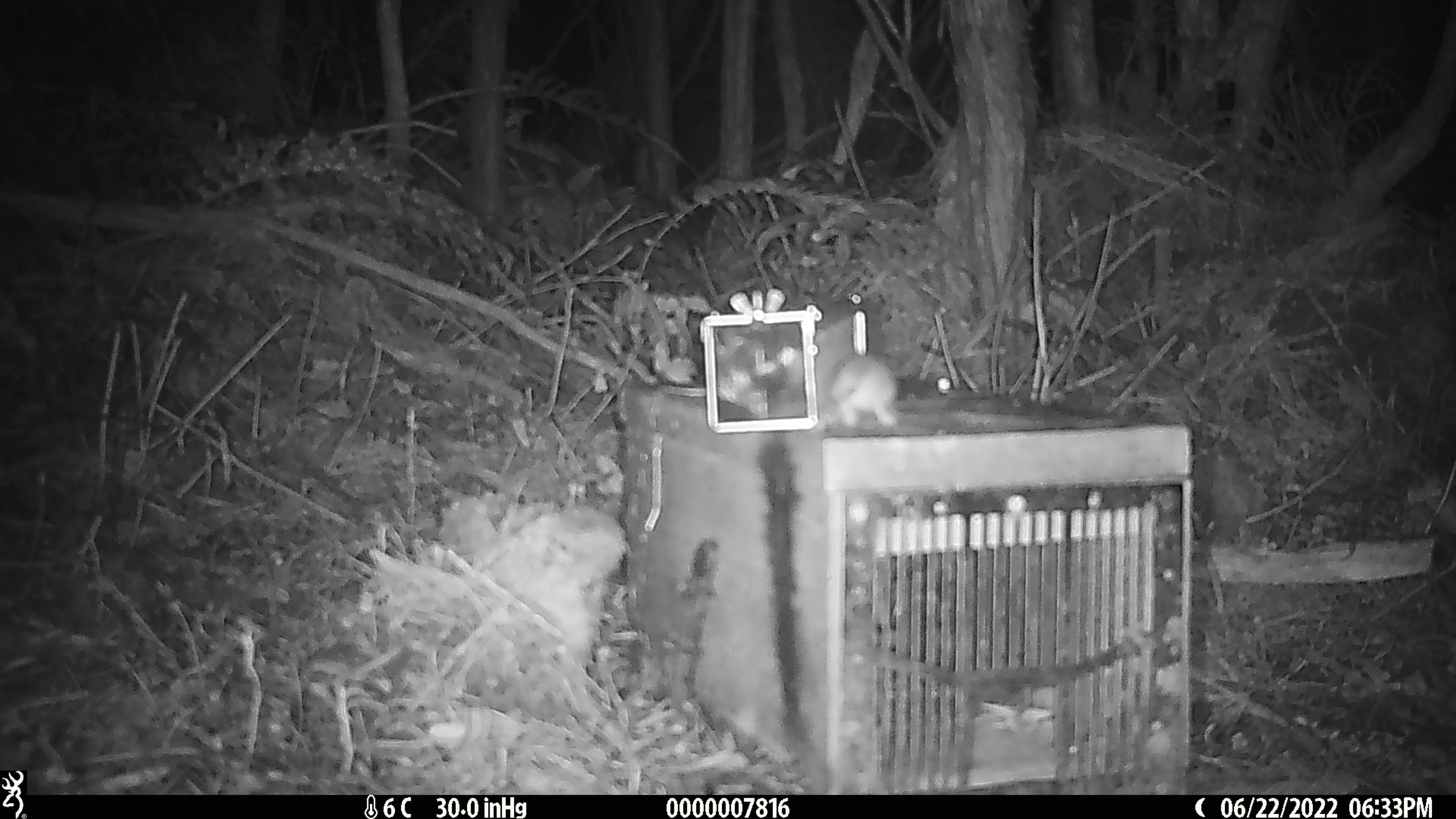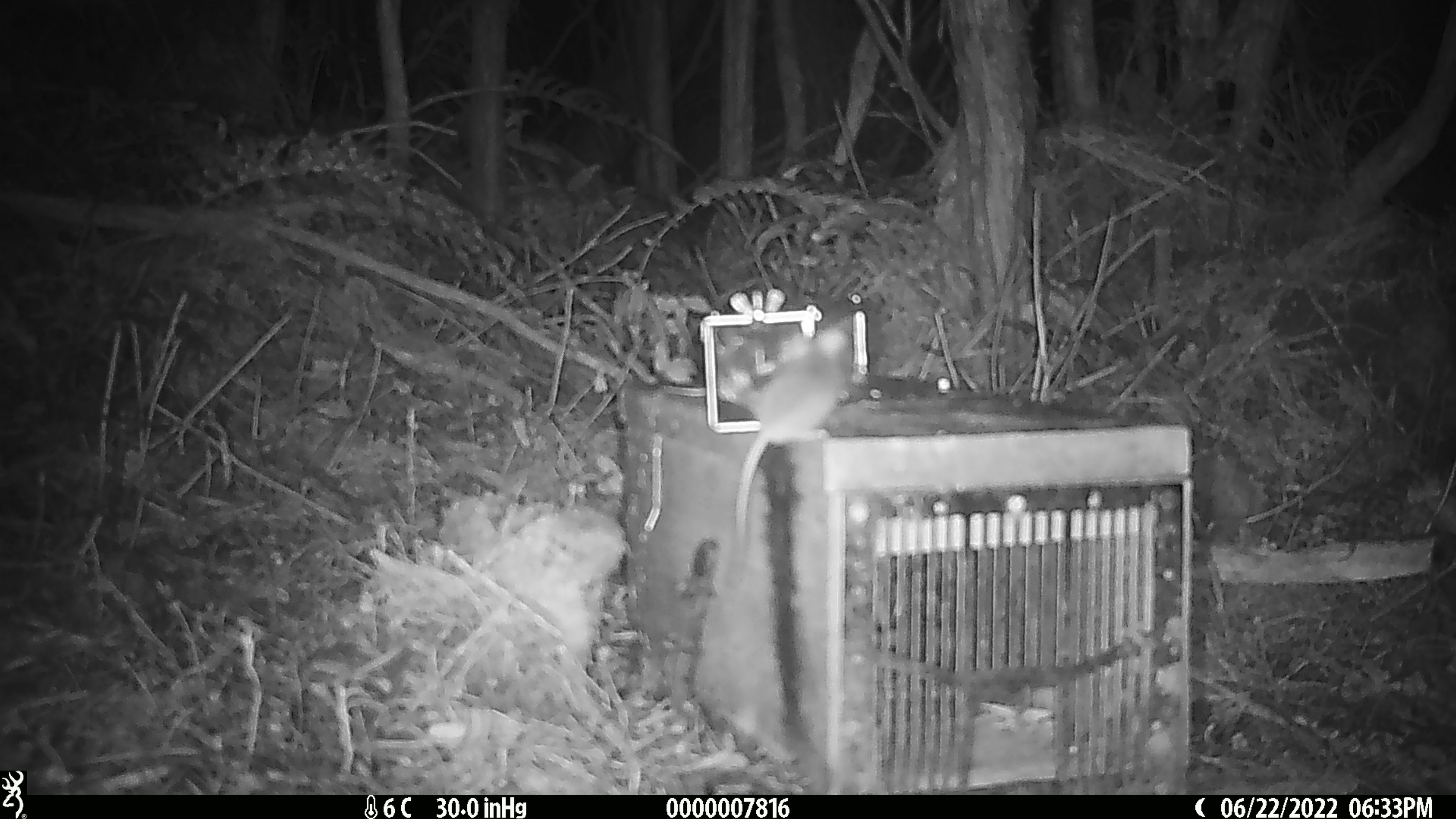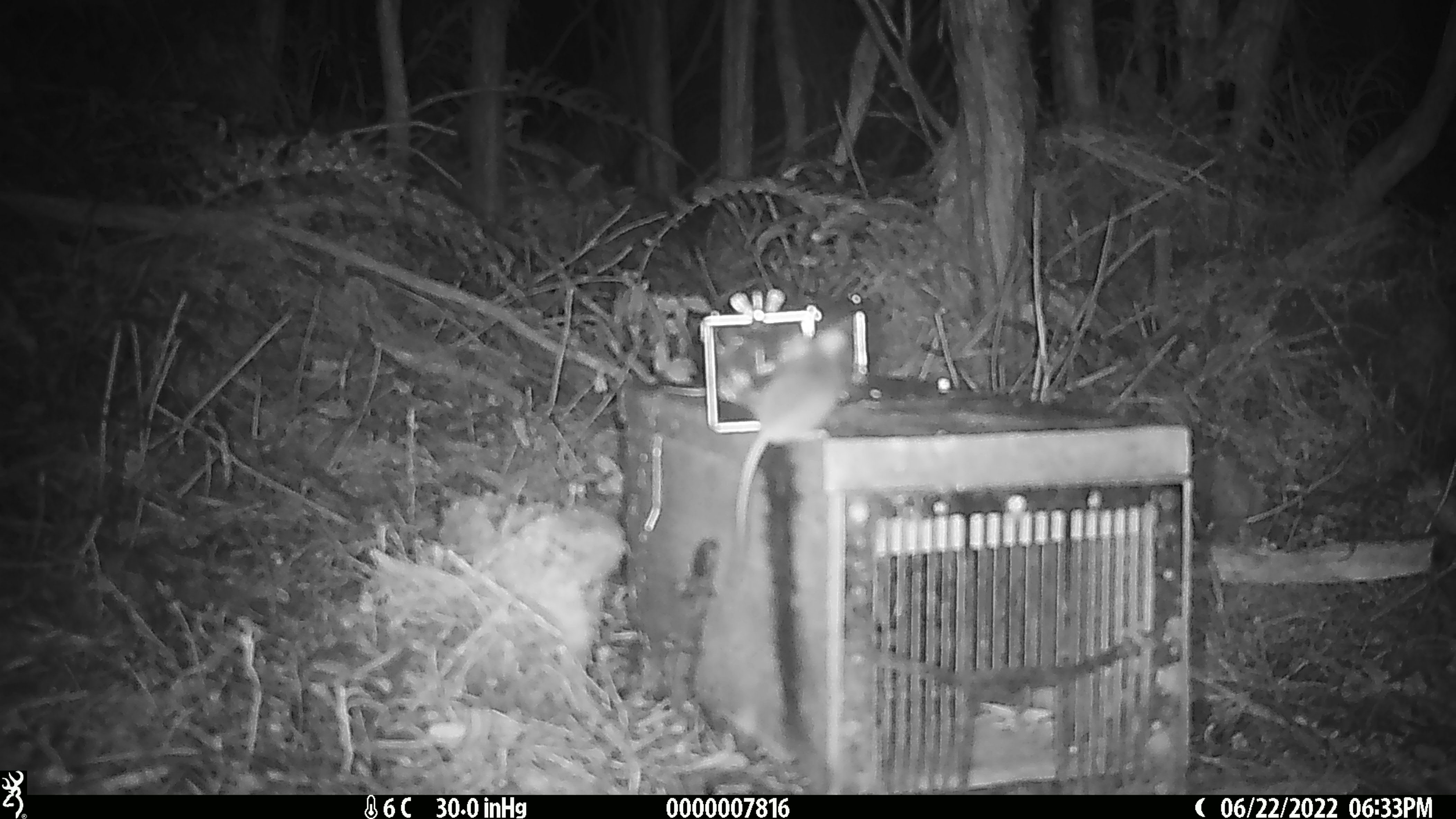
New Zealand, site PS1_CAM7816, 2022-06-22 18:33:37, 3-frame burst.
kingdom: Animalia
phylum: Chordata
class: Mammalia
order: Rodentia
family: Muridae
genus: Mus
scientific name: Mus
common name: mouse